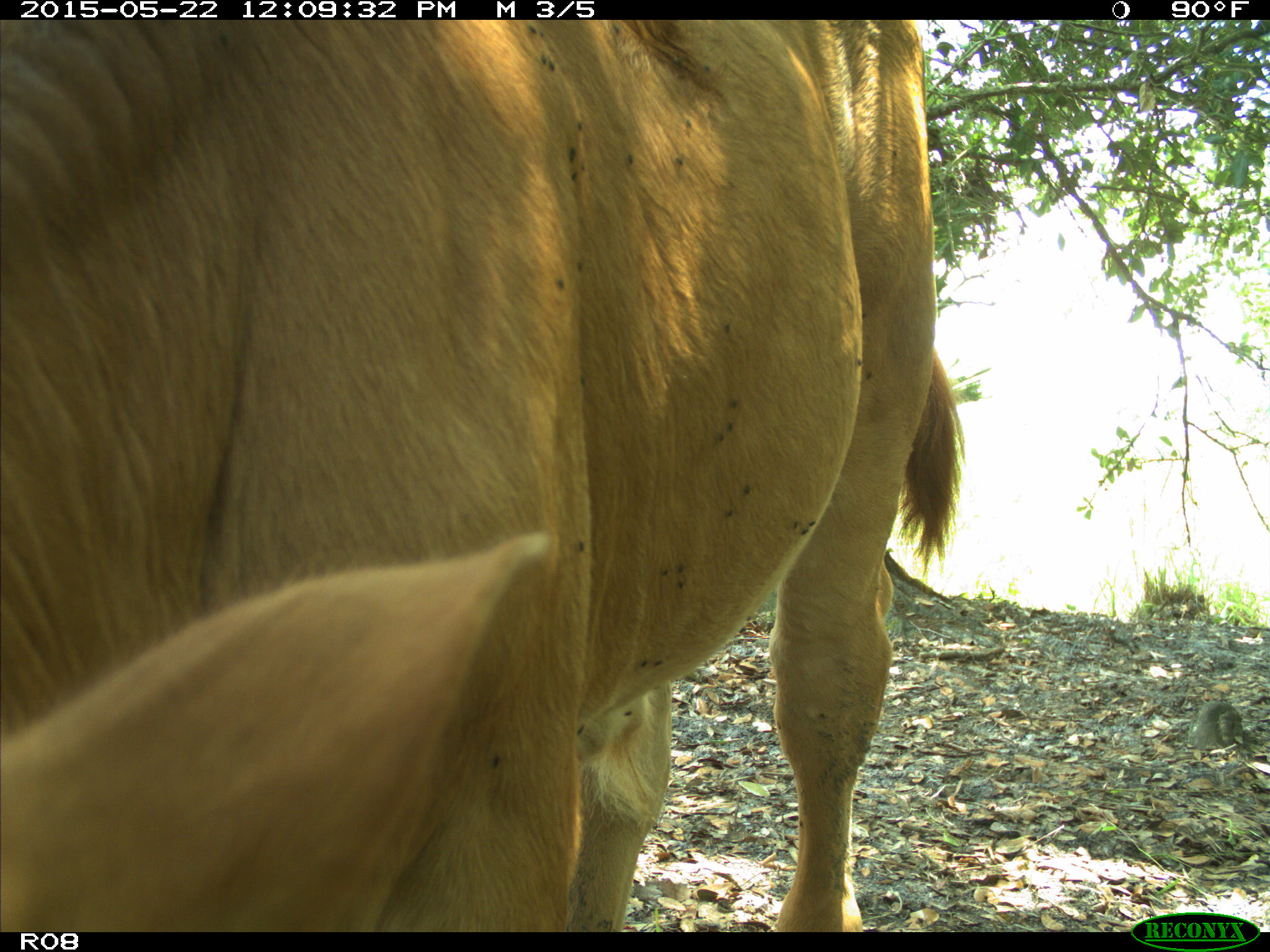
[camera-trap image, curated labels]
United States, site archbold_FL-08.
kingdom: Animalia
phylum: Chordata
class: Mammalia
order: Artiodactyla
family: Bovidae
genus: Bos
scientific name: Bos taurus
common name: domestic cow